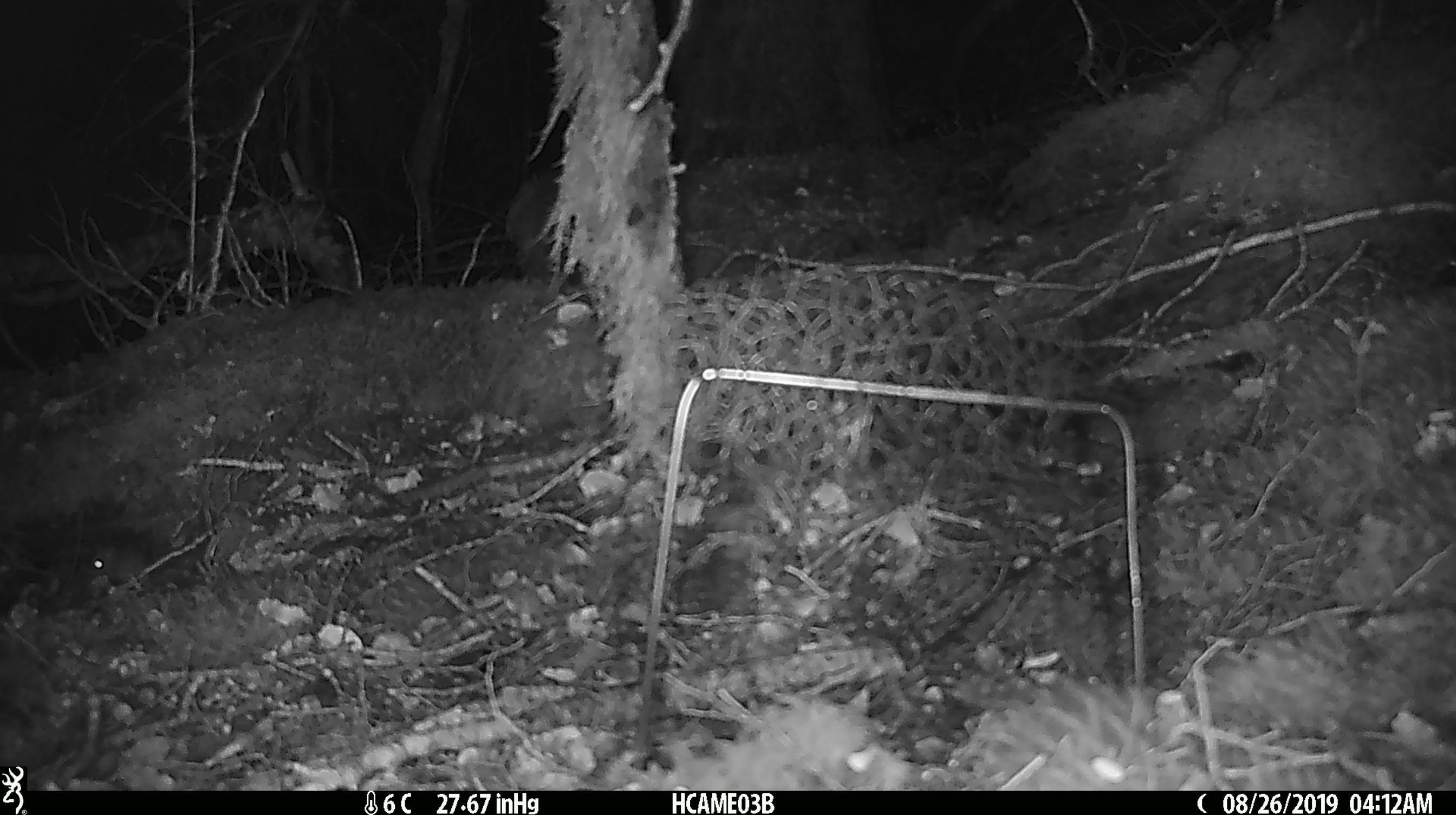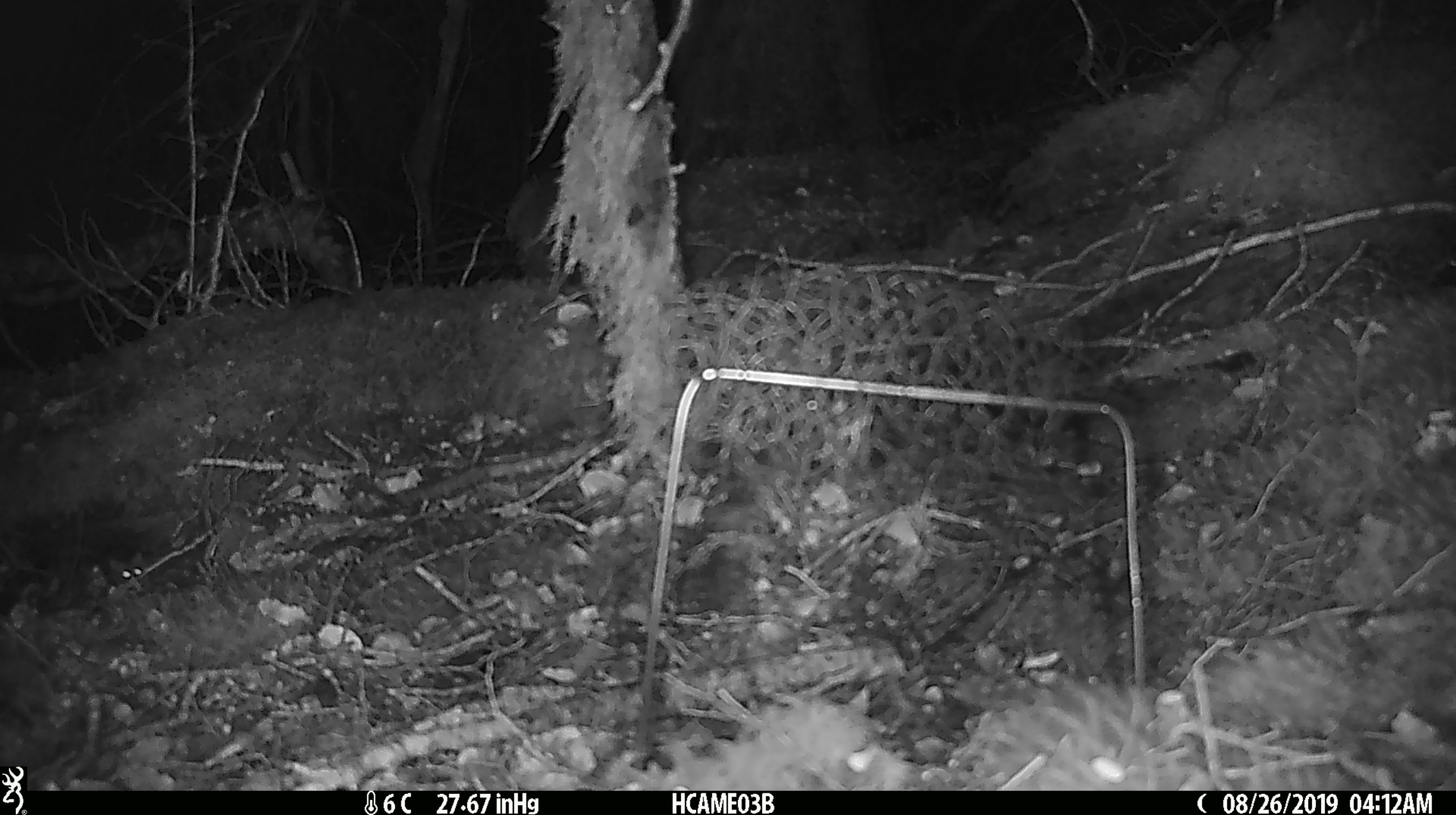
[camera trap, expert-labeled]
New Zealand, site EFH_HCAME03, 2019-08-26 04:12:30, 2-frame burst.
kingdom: Animalia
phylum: Chordata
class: Mammalia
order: Rodentia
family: Muridae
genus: Mus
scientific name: Mus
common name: mouse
Mouse (Mus).